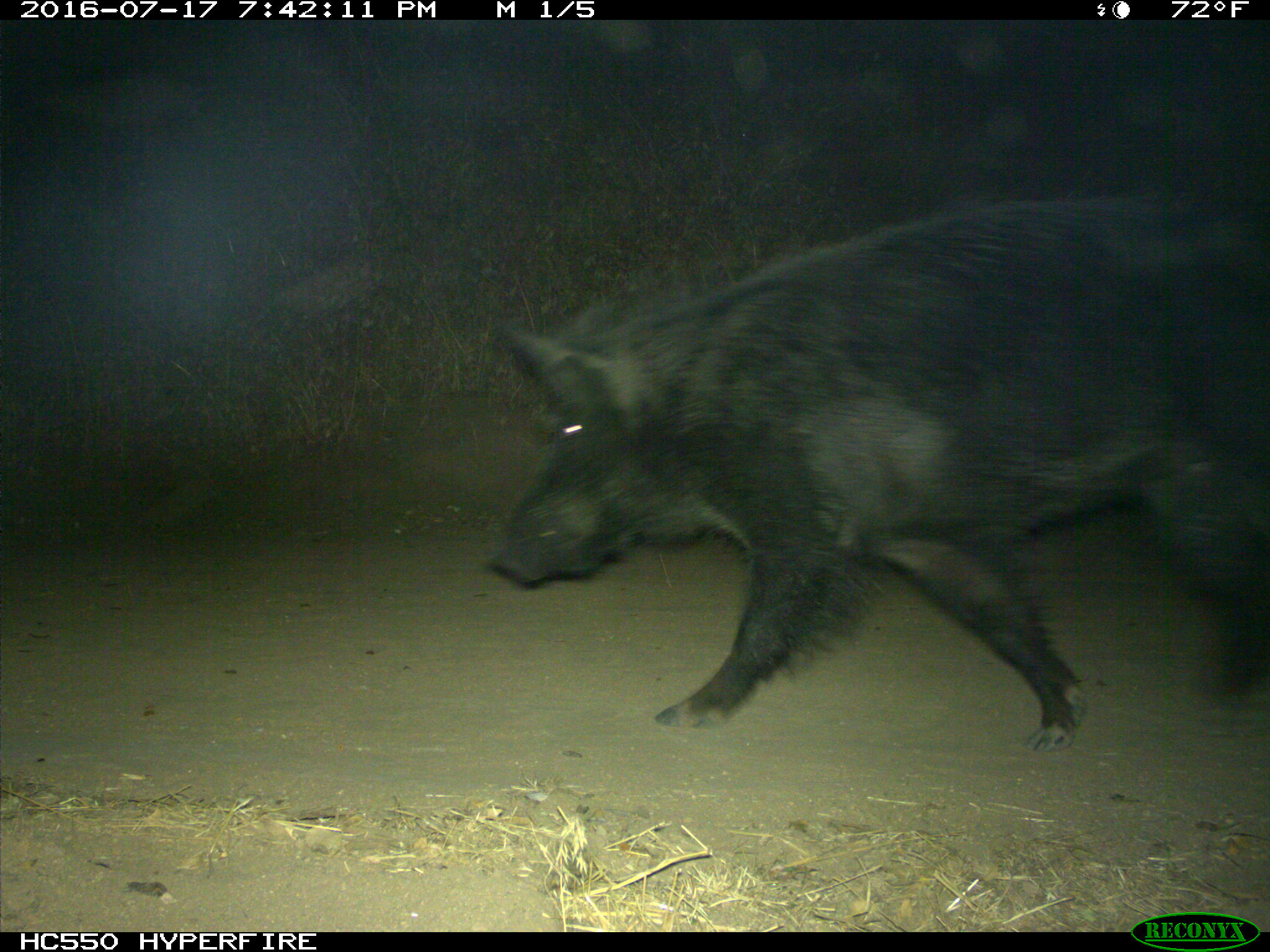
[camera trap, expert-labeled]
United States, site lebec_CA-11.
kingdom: Animalia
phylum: Chordata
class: Mammalia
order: Artiodactyla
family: Suidae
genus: Sus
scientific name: Sus scrofa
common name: wild boar